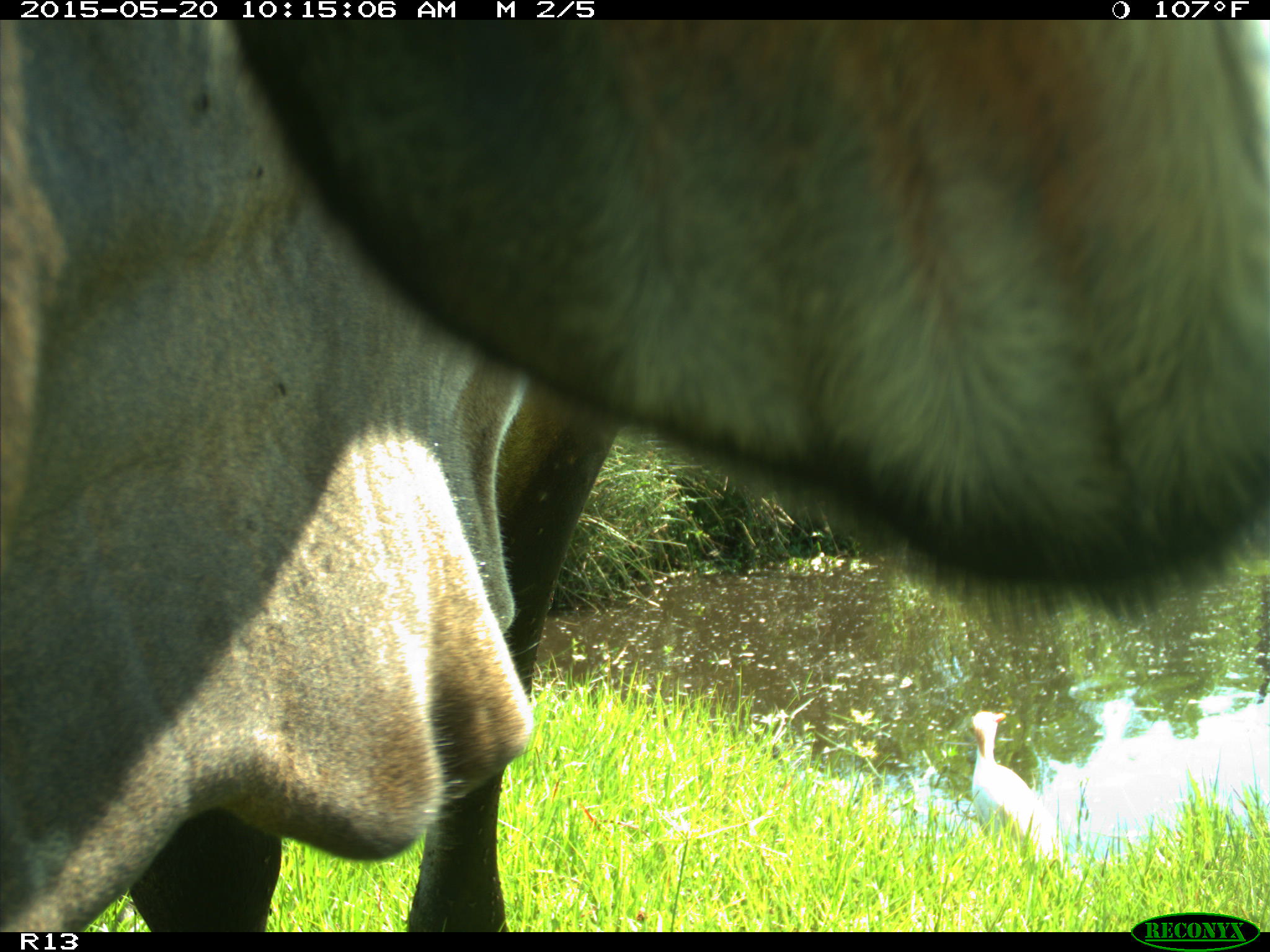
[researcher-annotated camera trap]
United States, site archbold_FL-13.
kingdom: Animalia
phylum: Chordata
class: Mammalia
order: Artiodactyla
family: Bovidae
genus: Bos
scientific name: Bos taurus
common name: domestic cow